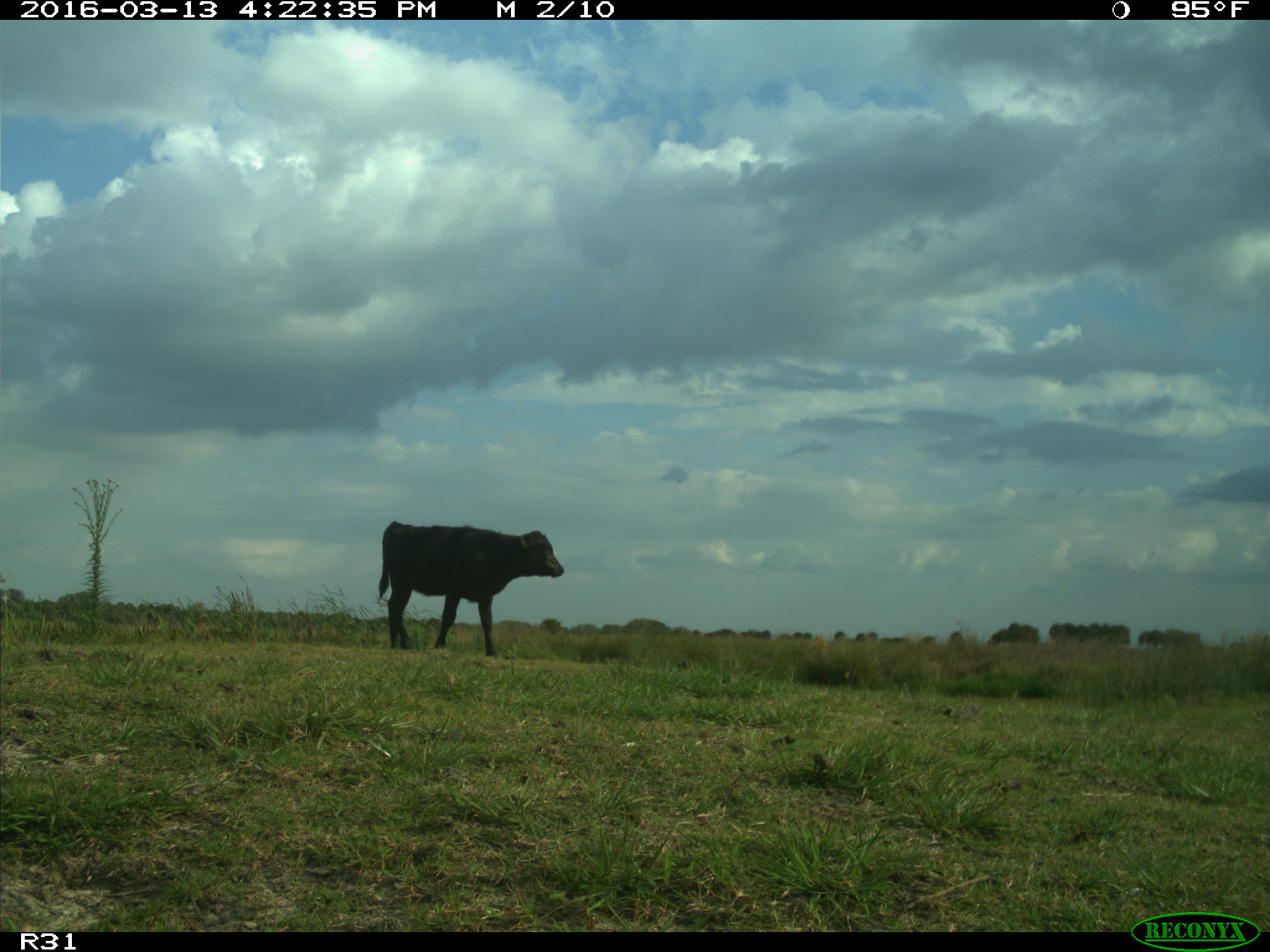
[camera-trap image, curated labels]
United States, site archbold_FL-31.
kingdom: Animalia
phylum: Chordata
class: Mammalia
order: Artiodactyla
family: Bovidae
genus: Bos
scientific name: Bos taurus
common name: domestic cow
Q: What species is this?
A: Bos taurus (domestic cow).